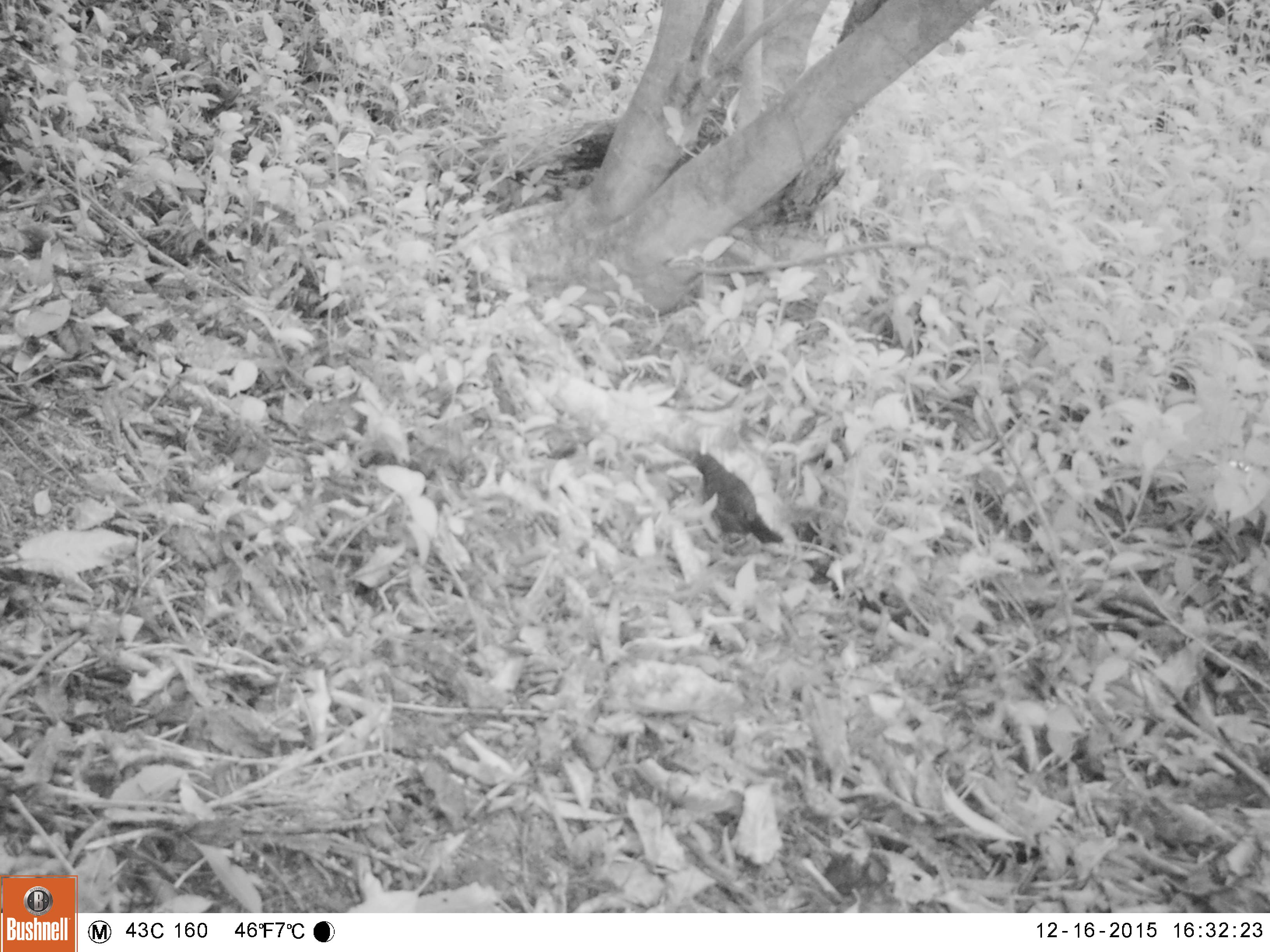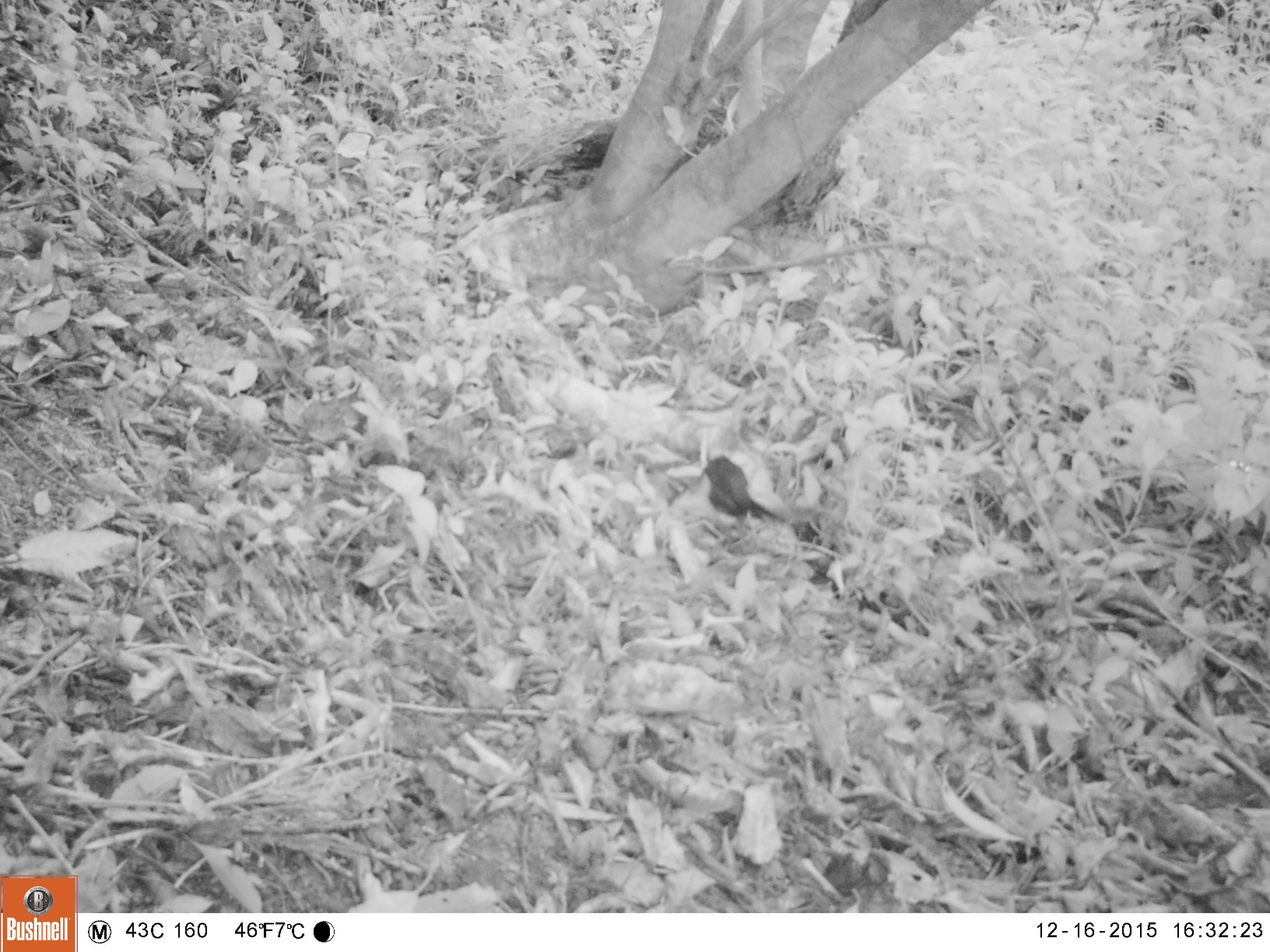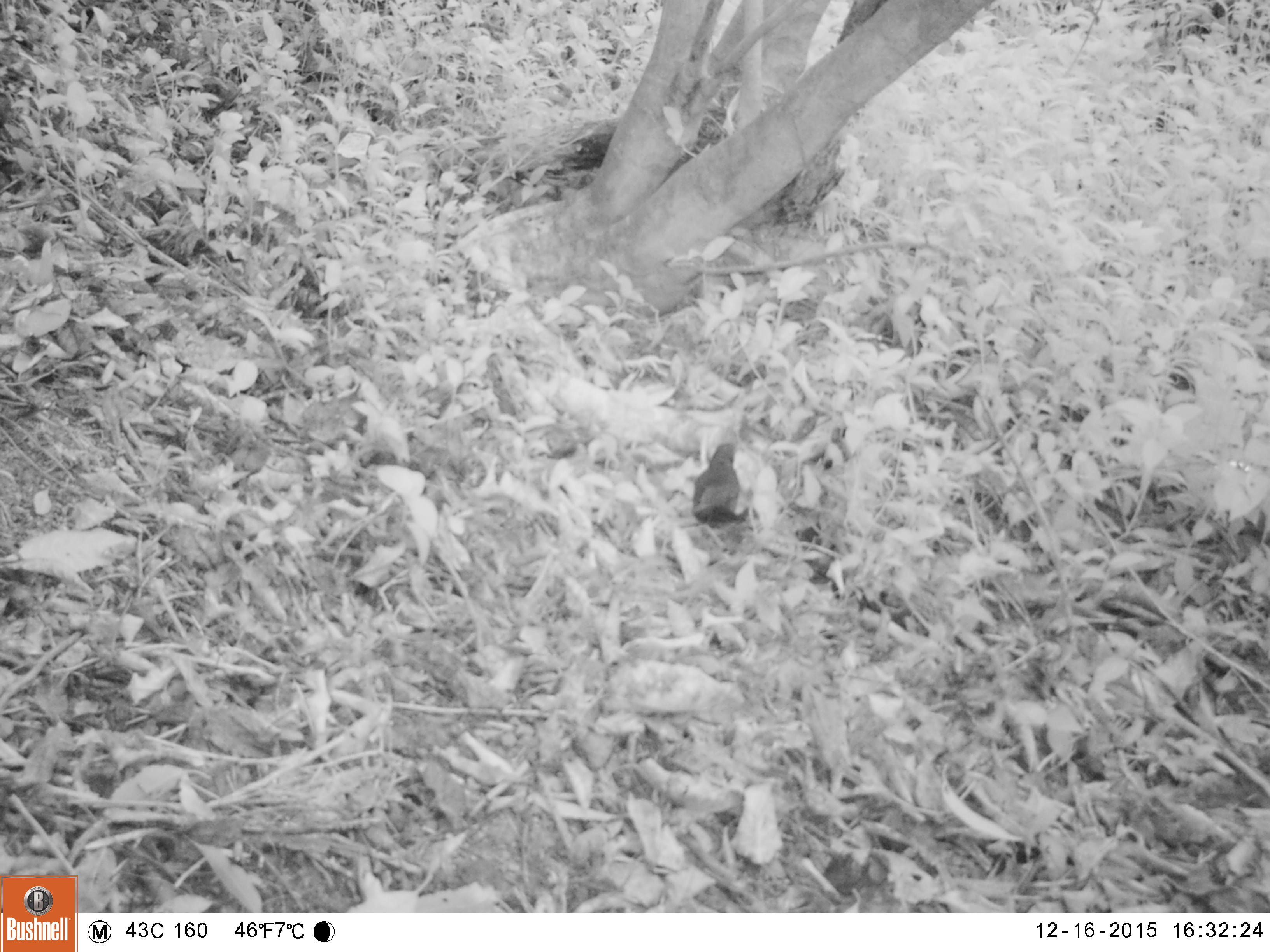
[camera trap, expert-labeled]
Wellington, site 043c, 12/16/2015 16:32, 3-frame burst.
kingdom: Animalia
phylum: Chordata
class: Aves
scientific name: Aves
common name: bird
Bird (Aves).